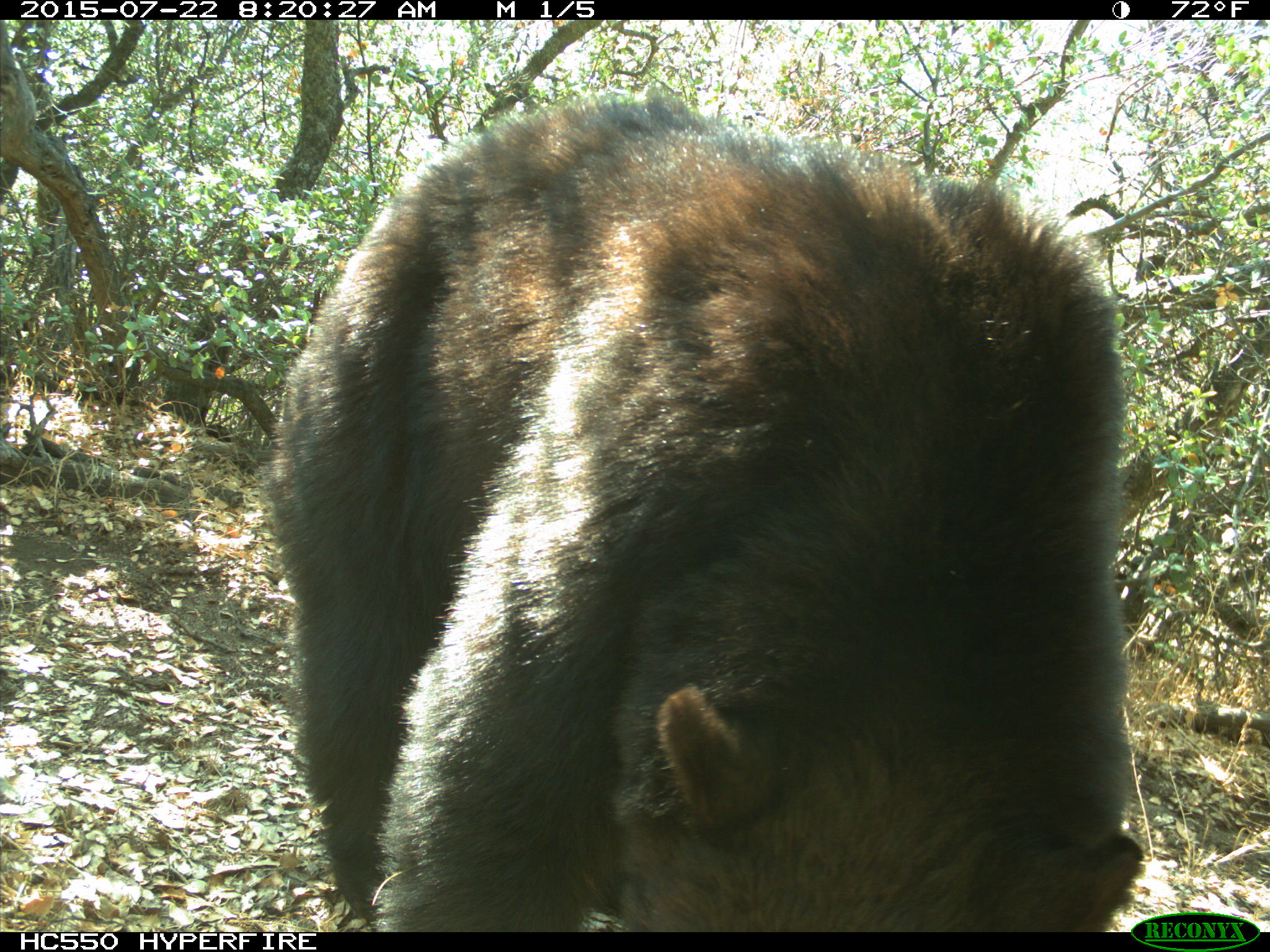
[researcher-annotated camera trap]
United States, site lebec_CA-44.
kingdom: Animalia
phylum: Chordata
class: Mammalia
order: Carnivora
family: Ursidae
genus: Ursus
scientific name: Ursus americanus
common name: american black bear